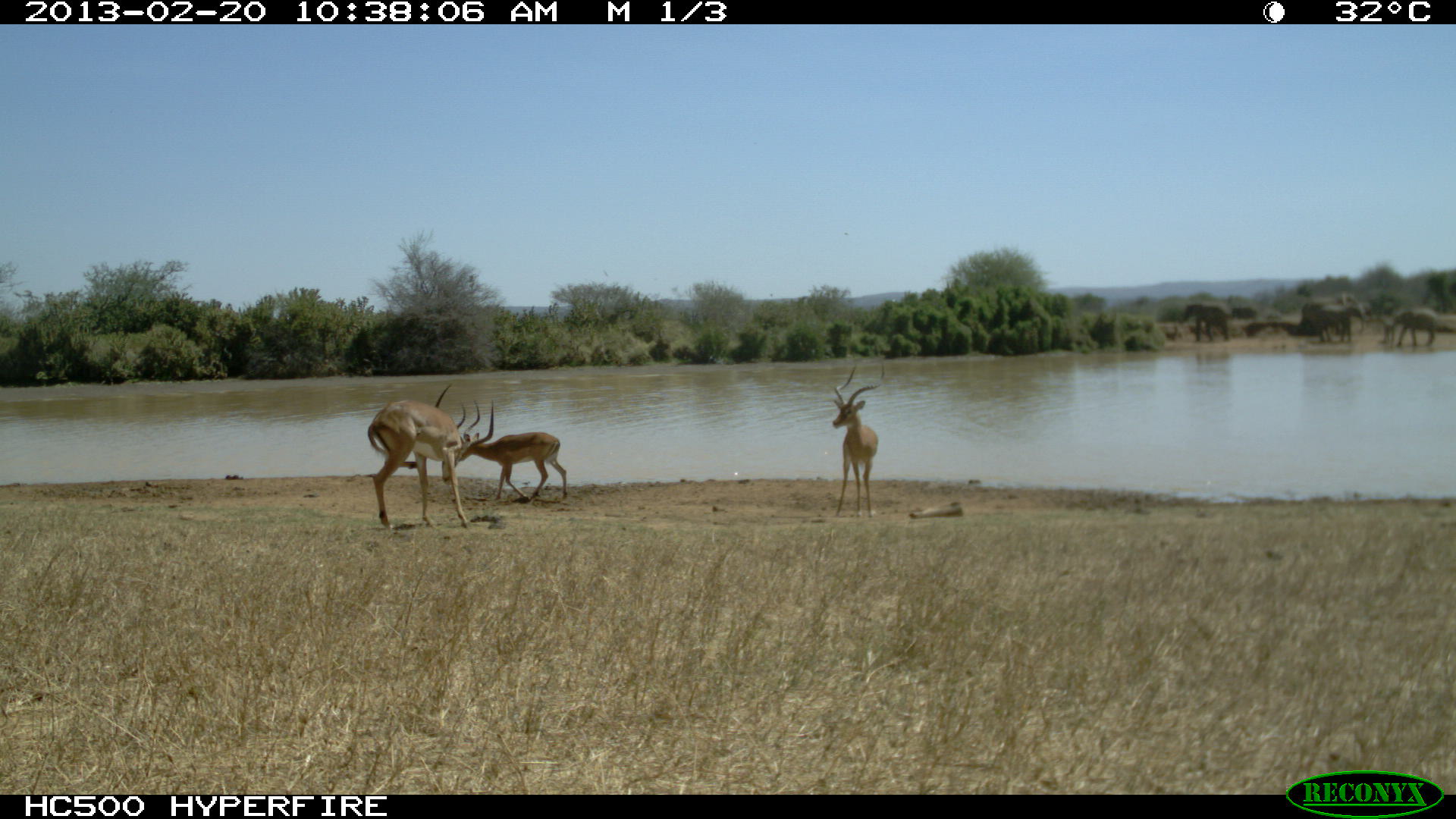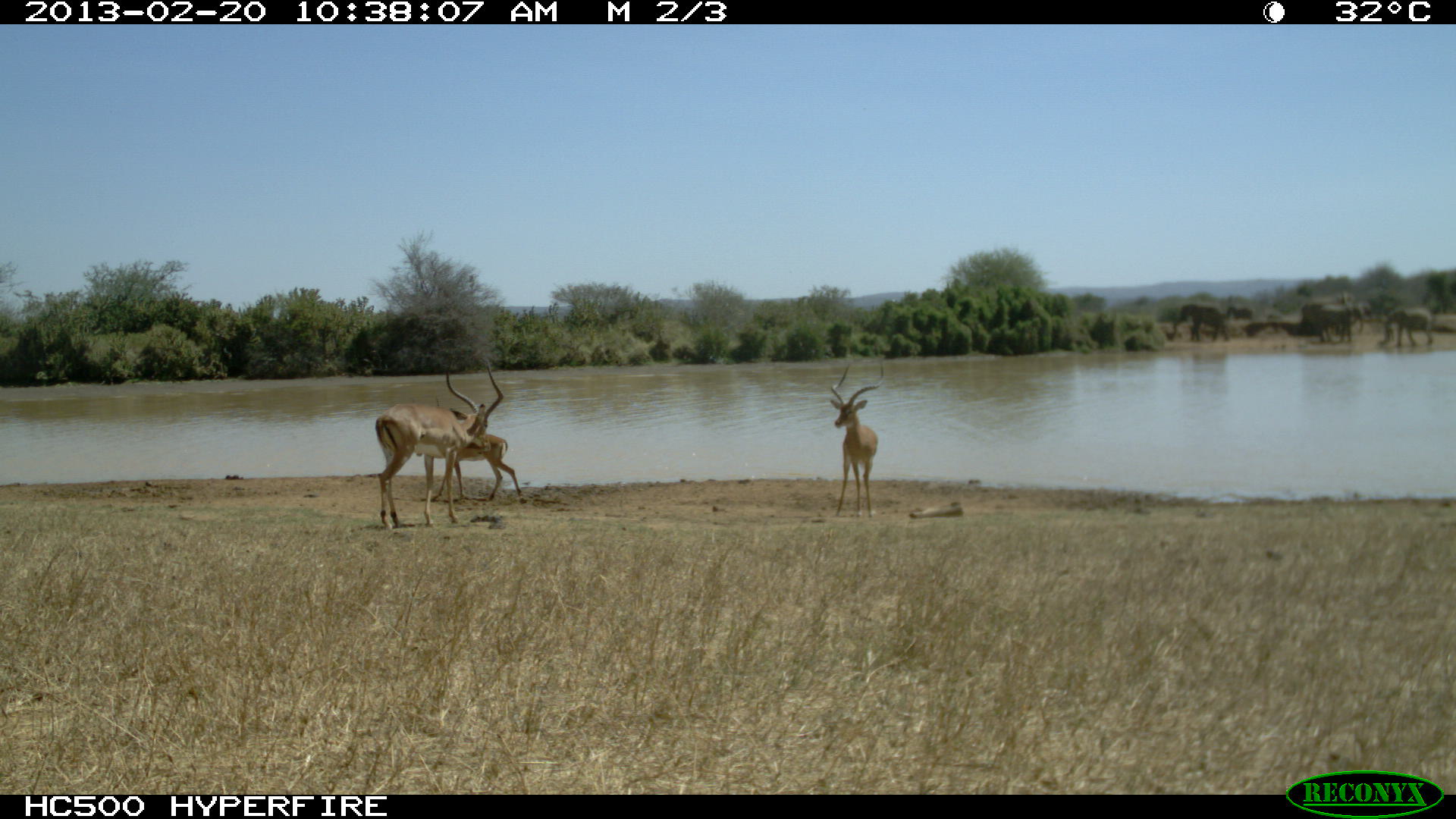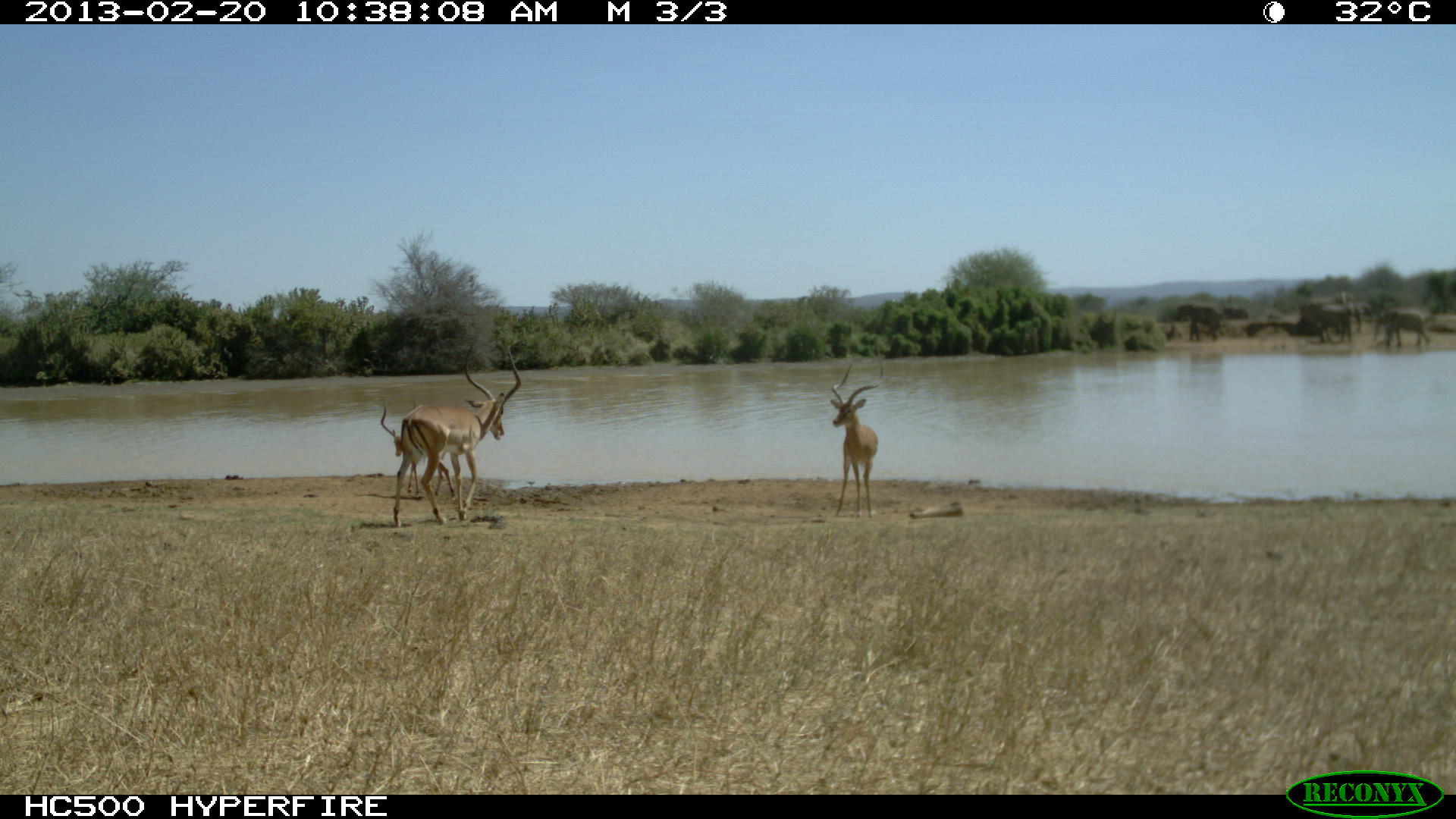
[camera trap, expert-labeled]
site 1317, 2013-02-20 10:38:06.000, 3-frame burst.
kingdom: Animalia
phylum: Chordata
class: Mammalia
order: Artiodactyla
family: Bovidae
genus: Aepyceros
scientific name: Aepyceros melampus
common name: impala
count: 3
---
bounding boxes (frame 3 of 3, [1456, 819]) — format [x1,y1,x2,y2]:
aepyceros melampus: [389,344,521,528]; [829,358,884,517]; [379,399,456,498]; [1300,292,1355,336]; [1373,310,1429,350]; [1174,302,1221,343]; [1317,304,1364,343]